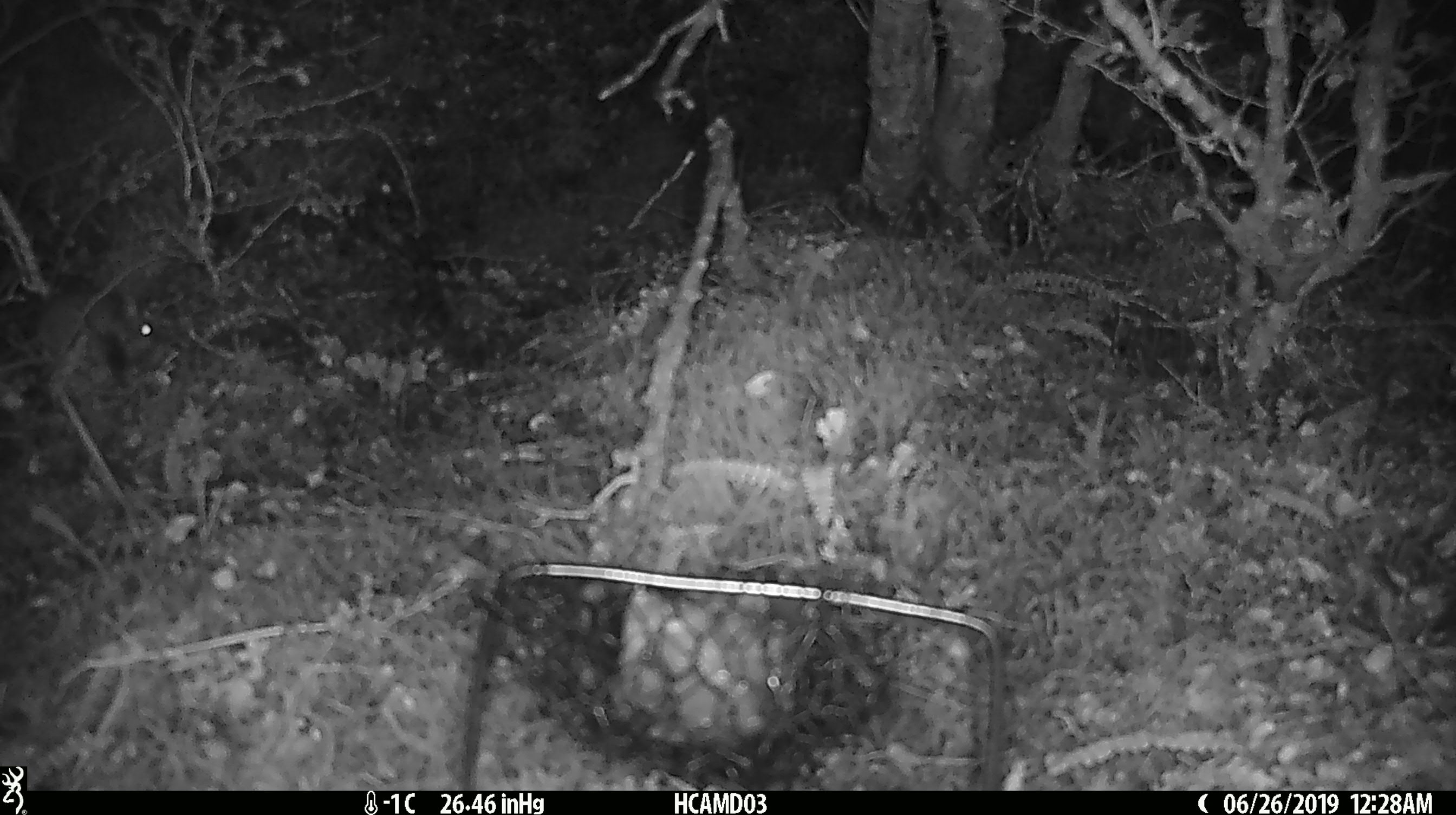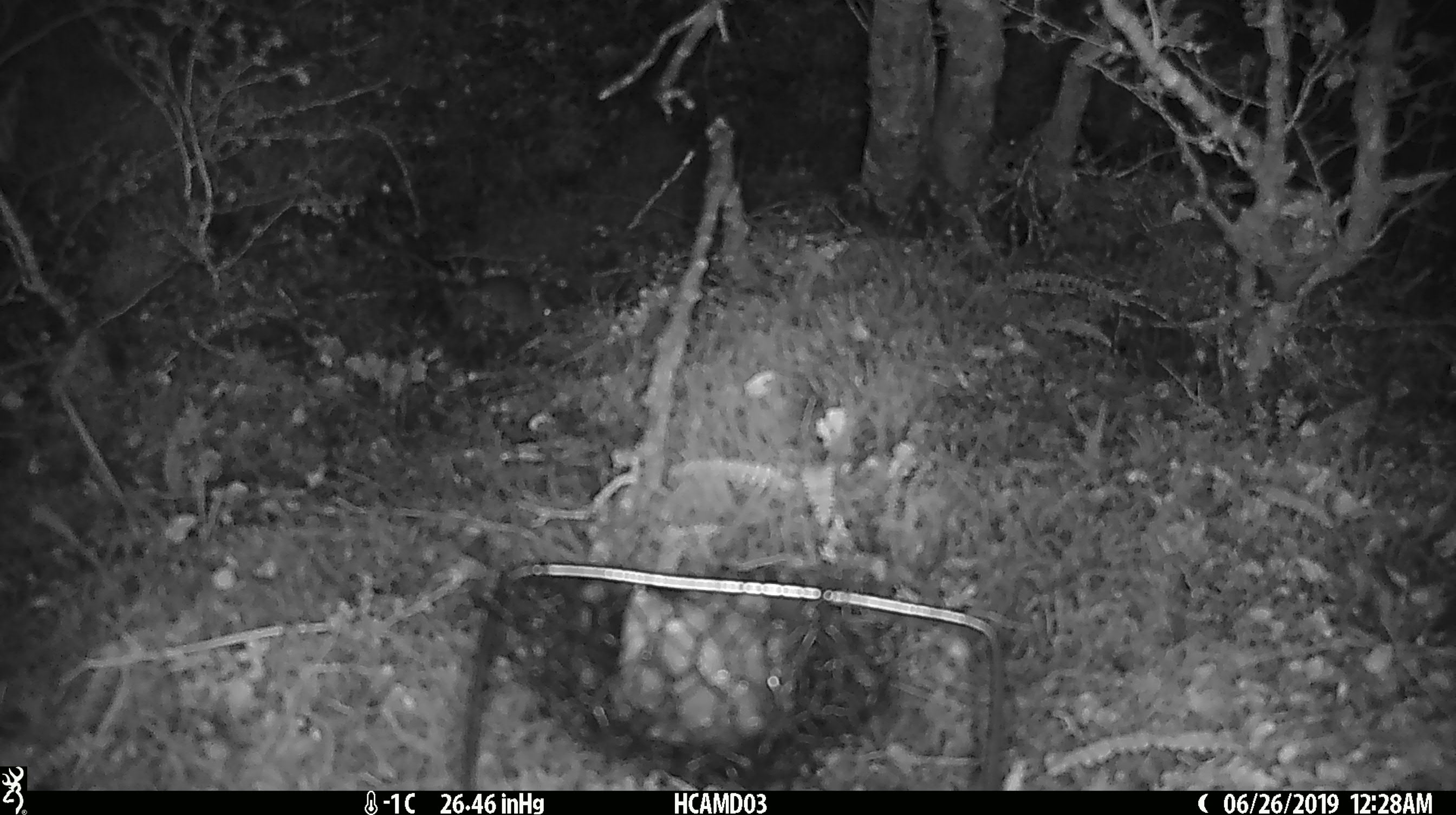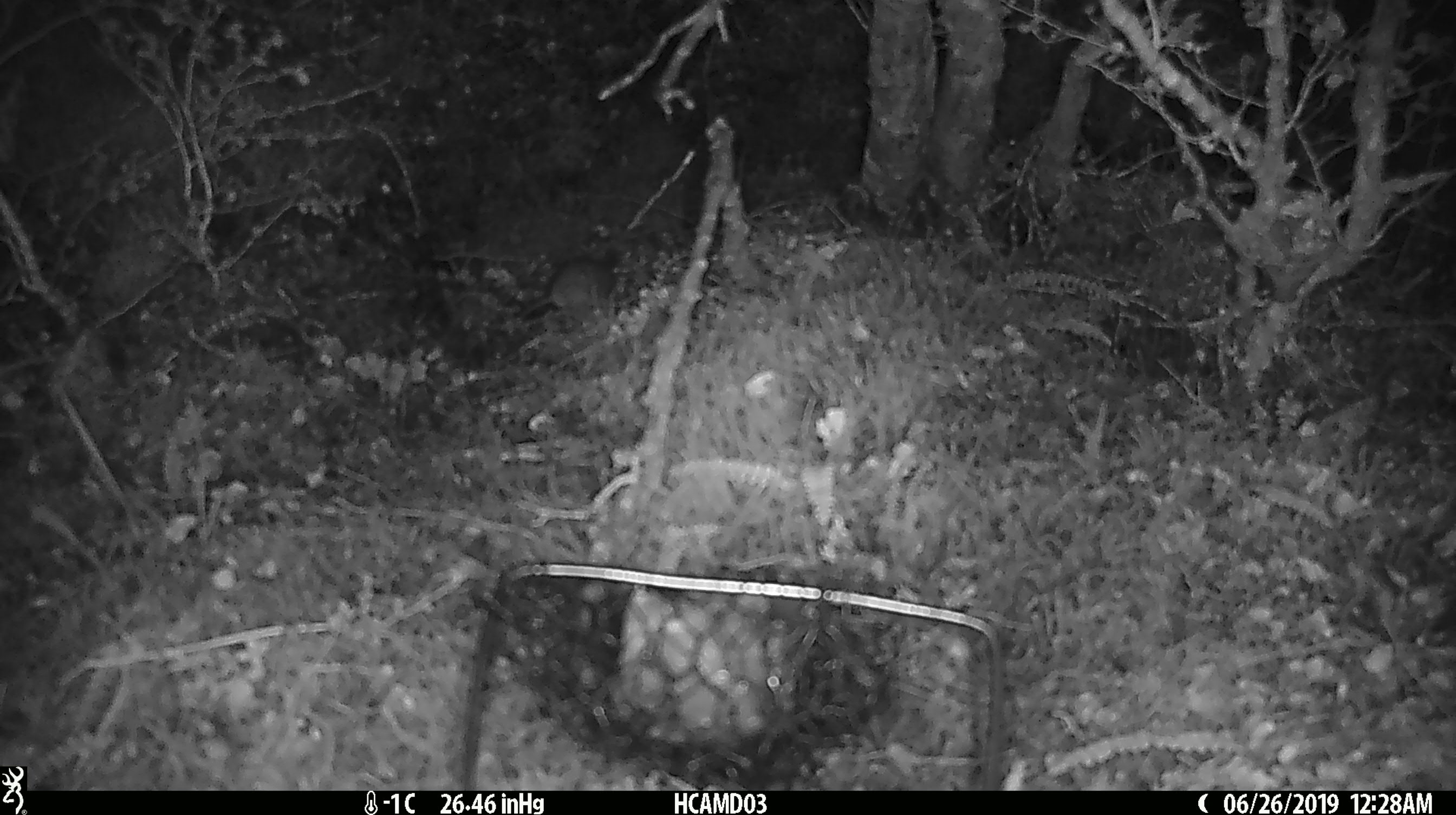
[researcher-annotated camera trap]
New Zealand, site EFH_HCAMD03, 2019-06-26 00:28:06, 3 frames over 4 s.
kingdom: Animalia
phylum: Chordata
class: Mammalia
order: Rodentia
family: Muridae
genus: Mus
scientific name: Mus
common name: mouse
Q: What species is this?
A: Mouse (Mus).